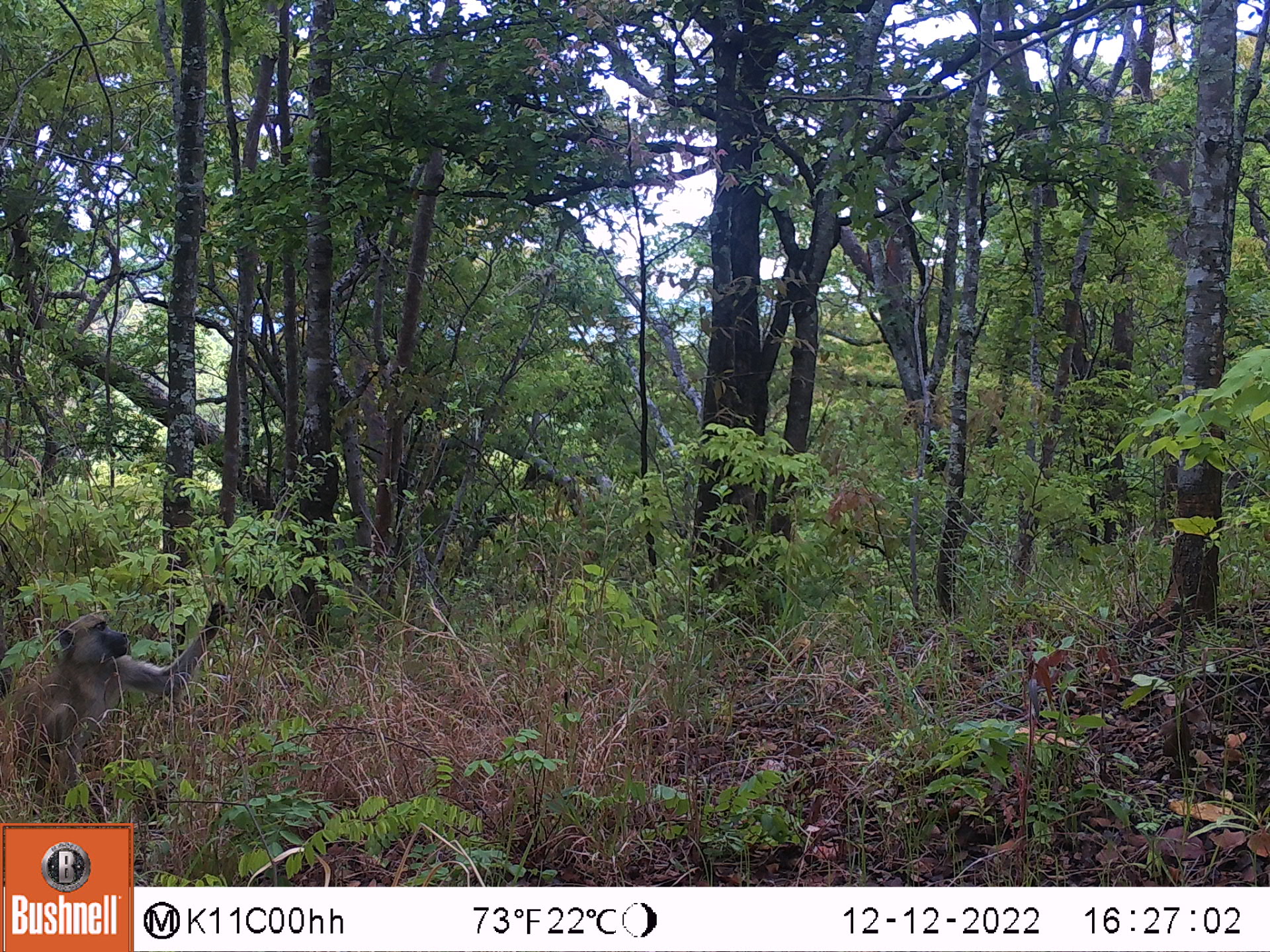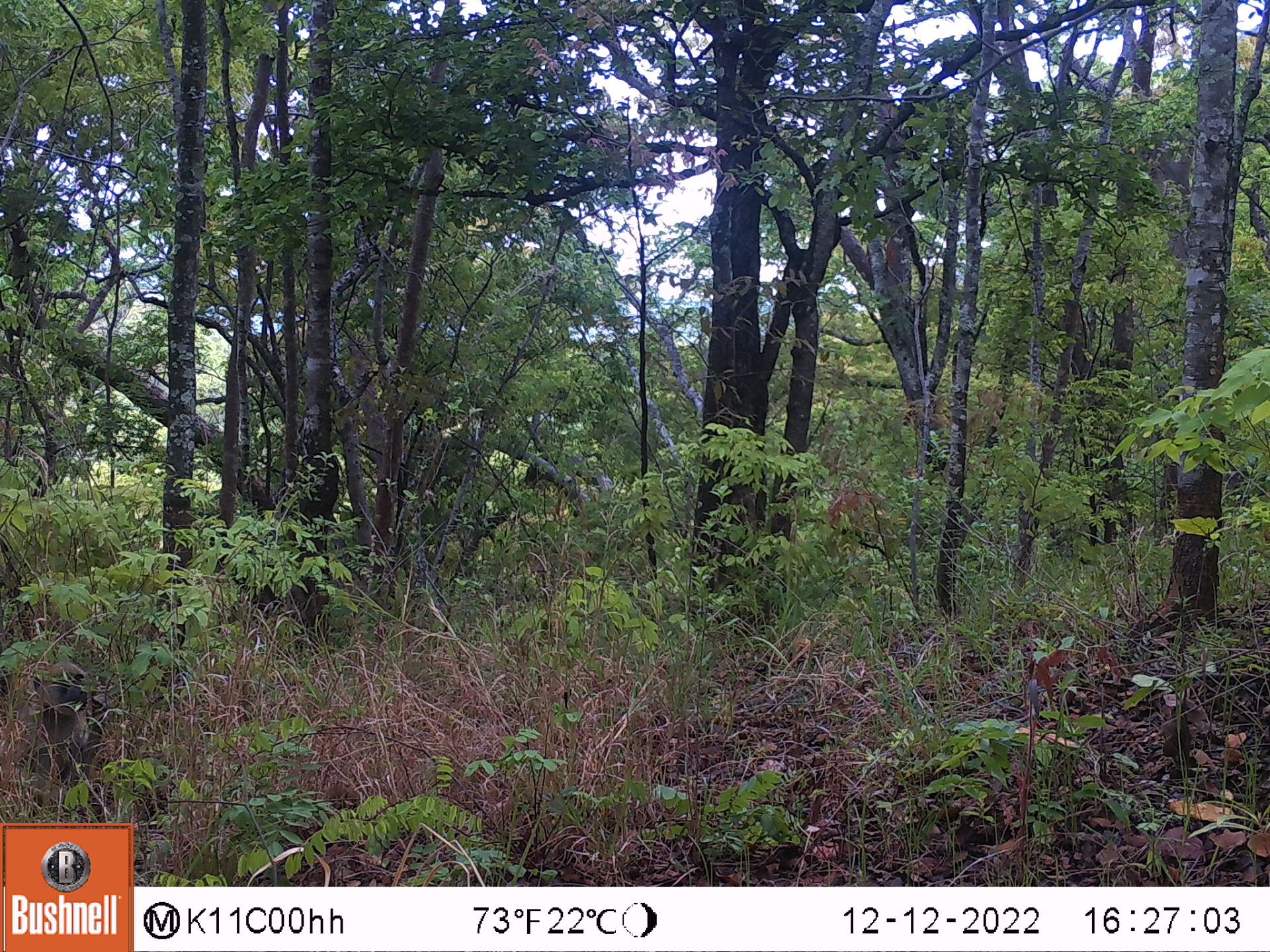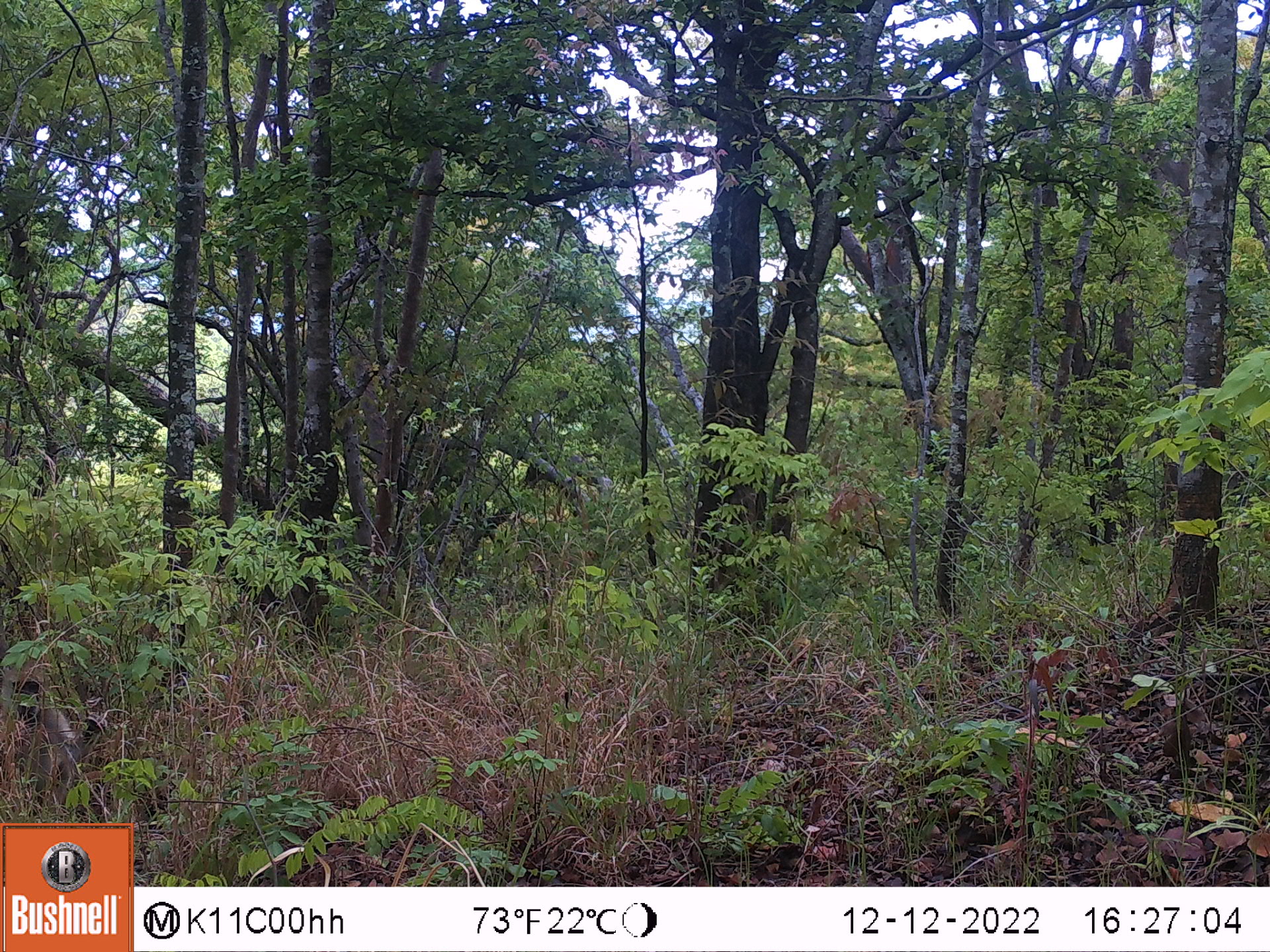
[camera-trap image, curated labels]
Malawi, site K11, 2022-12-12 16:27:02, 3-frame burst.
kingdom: Animalia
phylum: Chordata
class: Mammalia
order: Primates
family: Cercopithecidae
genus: Papio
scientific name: Papio cynocephalus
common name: yellow baboon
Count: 1.